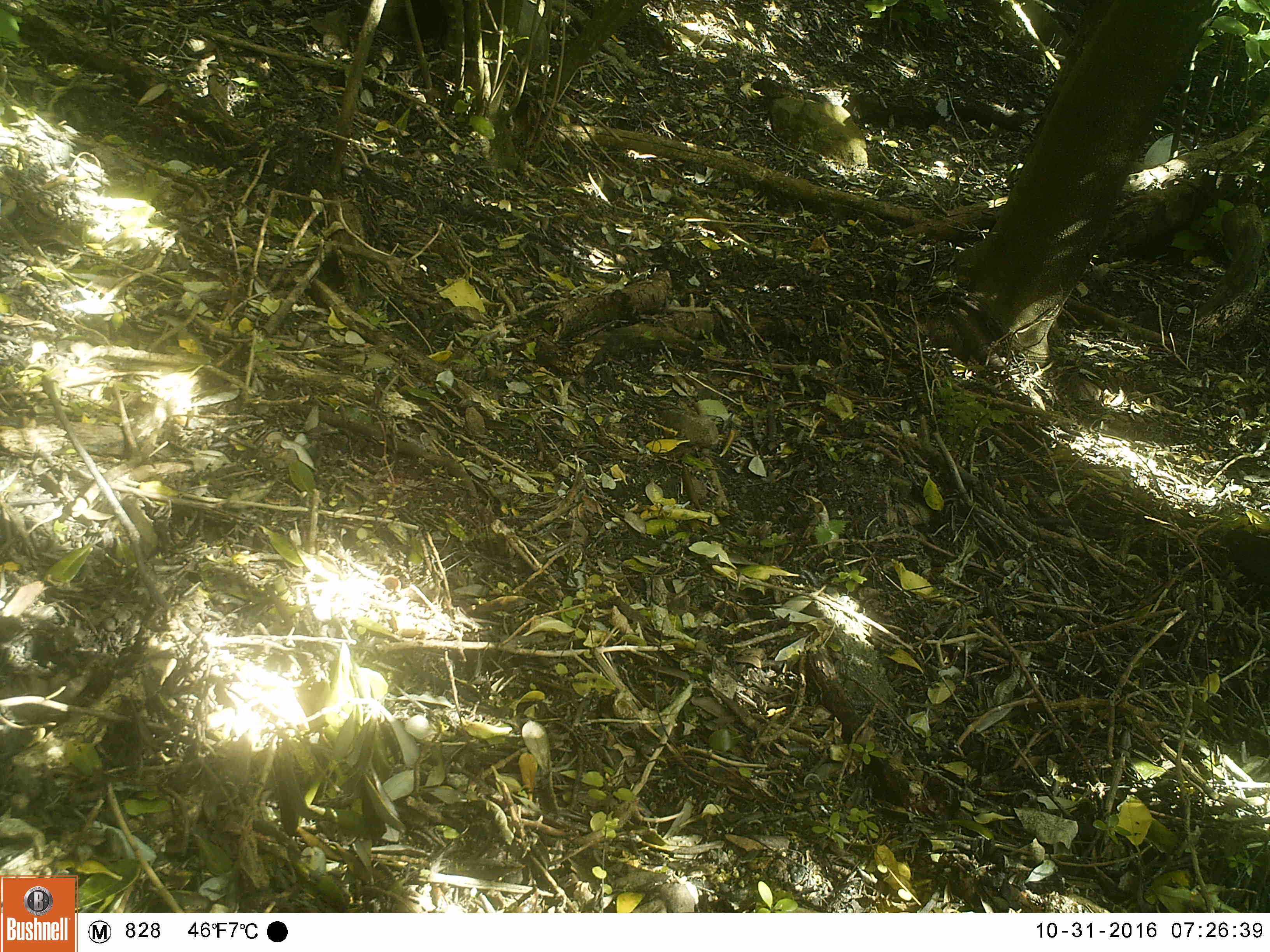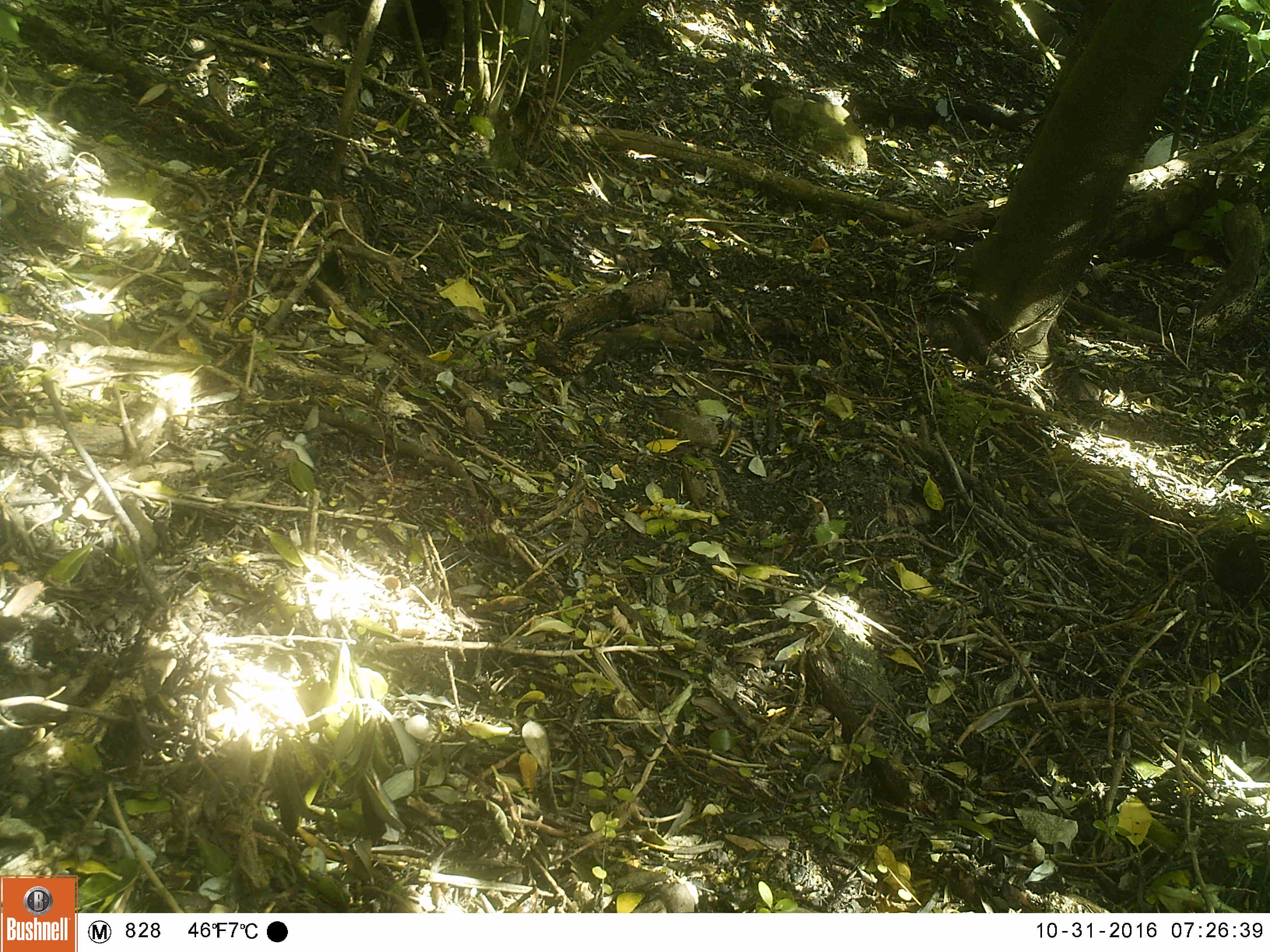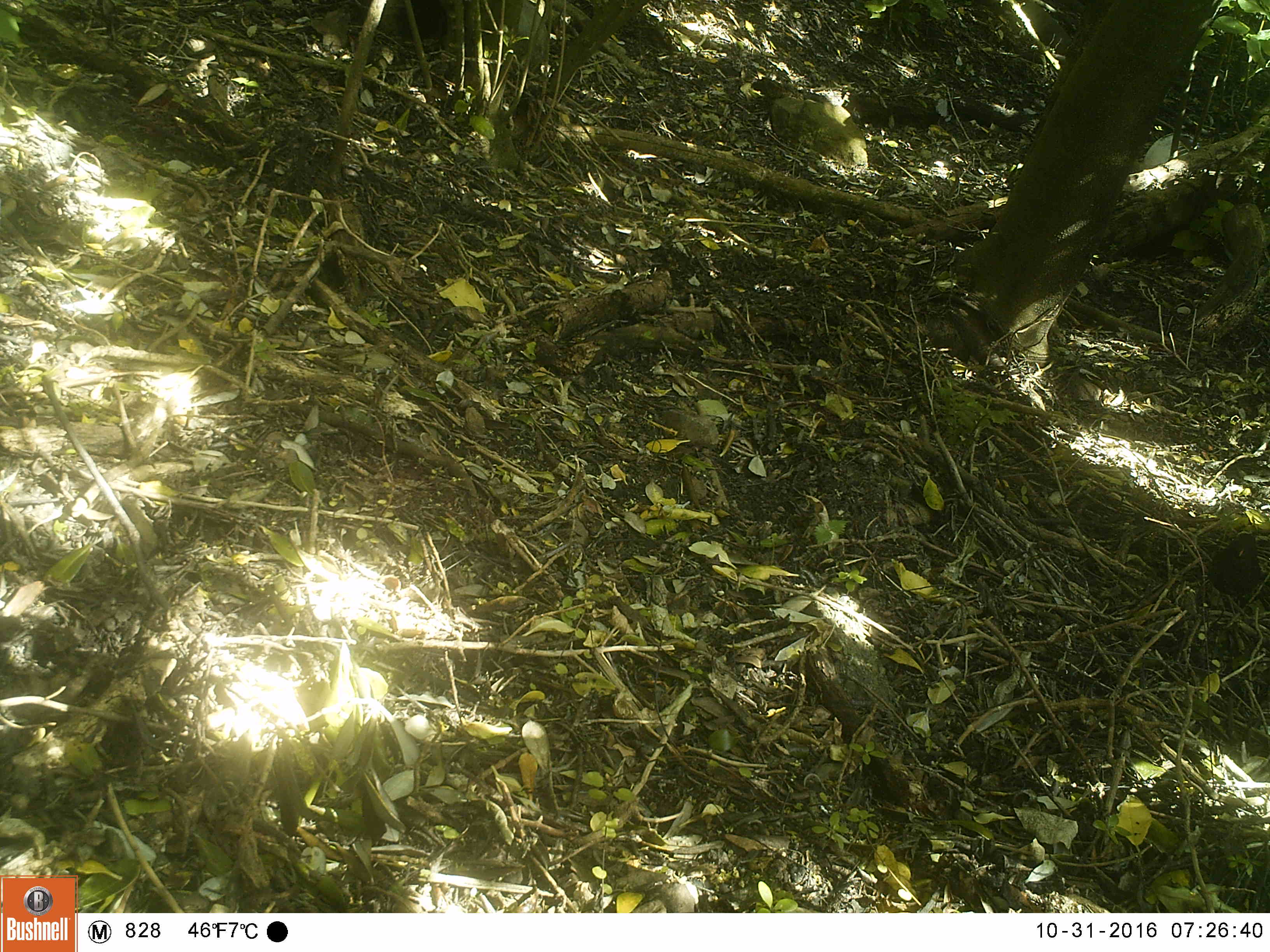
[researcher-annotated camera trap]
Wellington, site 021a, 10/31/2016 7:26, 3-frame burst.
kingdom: Animalia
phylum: Chordata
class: Aves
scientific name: Aves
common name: bird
Bird (Aves).